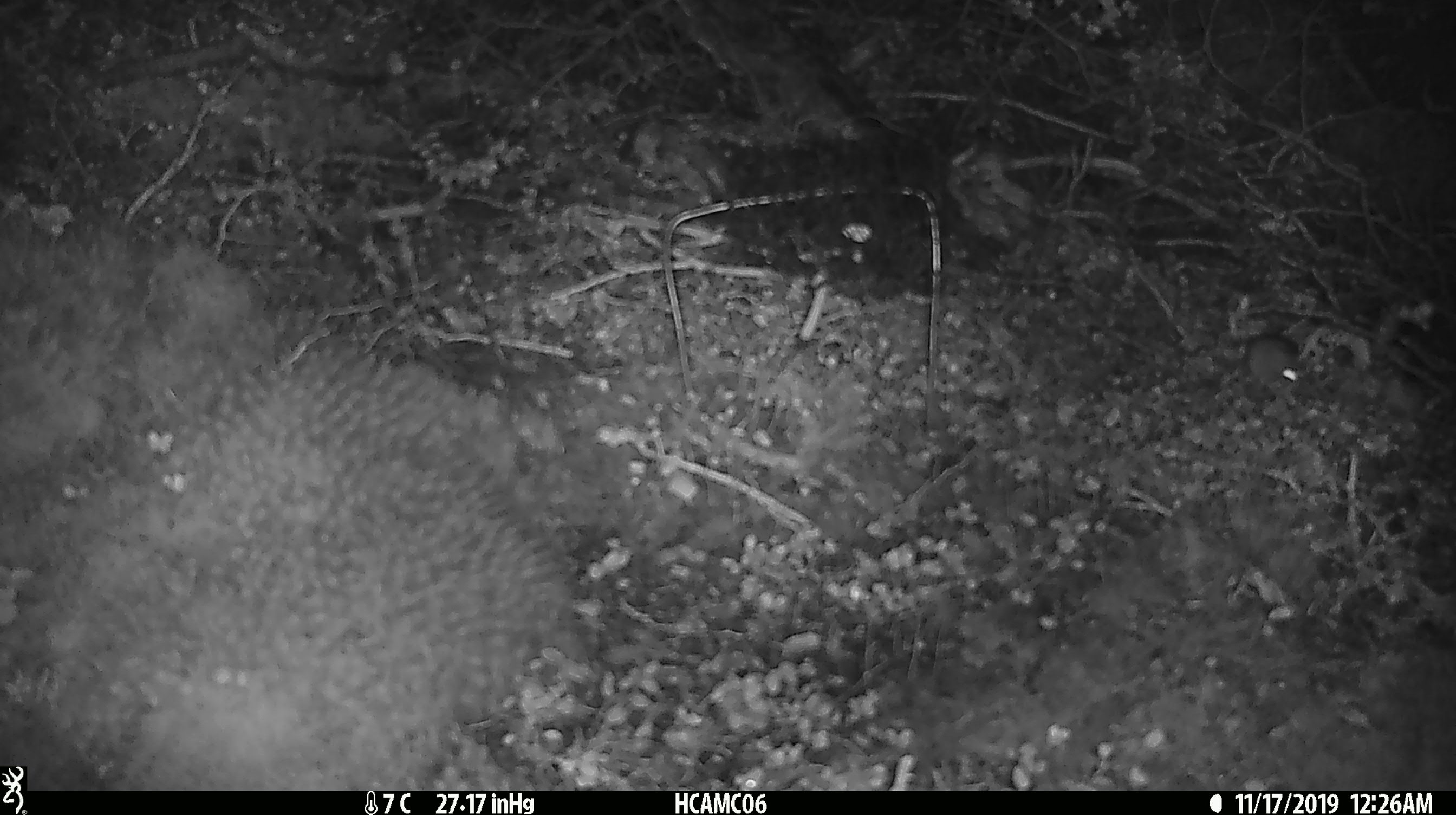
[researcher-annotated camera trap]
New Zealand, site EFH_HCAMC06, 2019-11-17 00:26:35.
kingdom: Animalia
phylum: Chordata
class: Mammalia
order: Rodentia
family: Muridae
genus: Mus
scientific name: Mus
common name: mouse